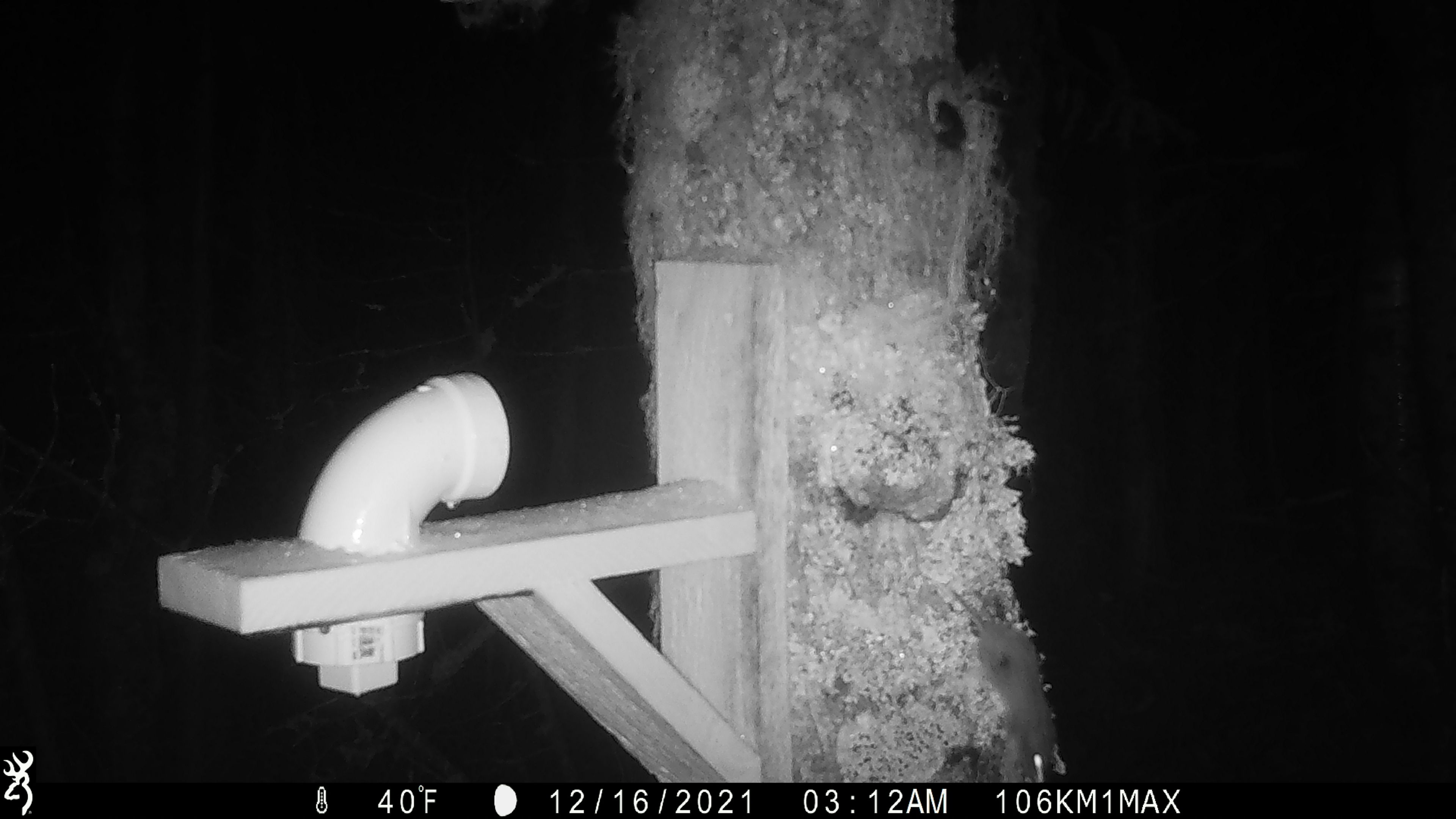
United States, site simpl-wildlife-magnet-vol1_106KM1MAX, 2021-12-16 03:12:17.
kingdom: Animalia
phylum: Chordata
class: Mammalia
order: Rodentia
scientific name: Rodentia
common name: mouse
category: mouse sp.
Mouse sp. (mouse) (Rodentia).